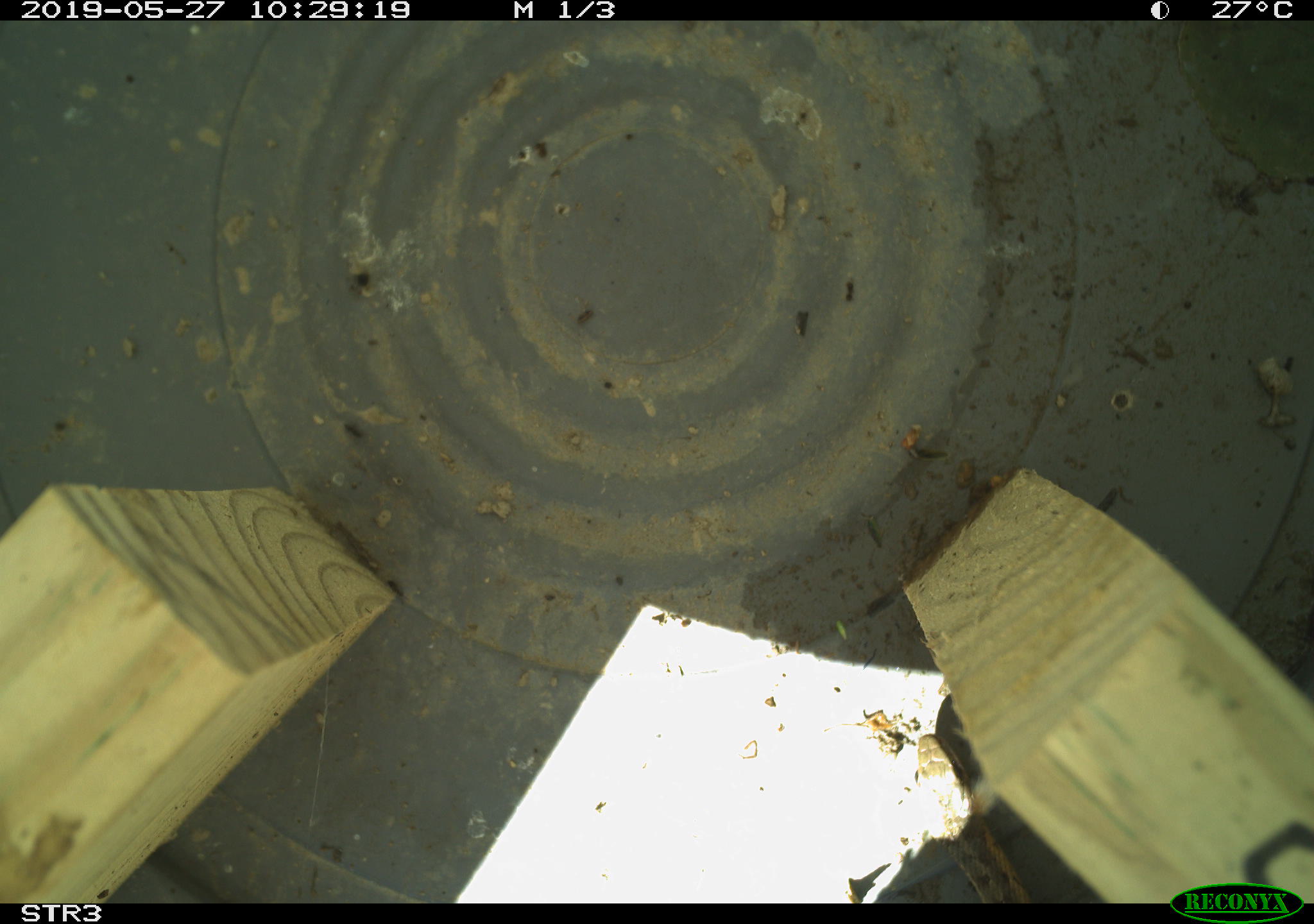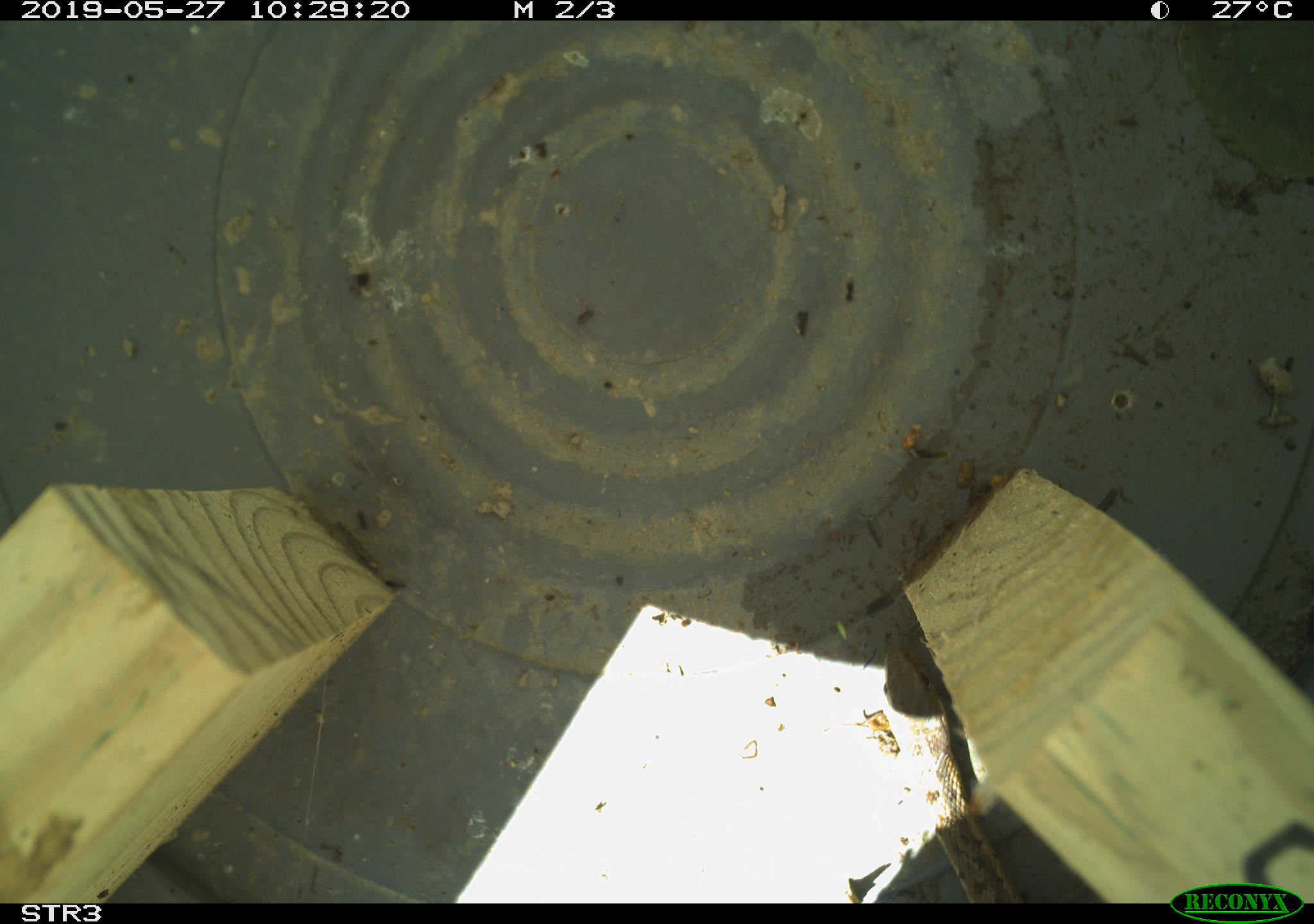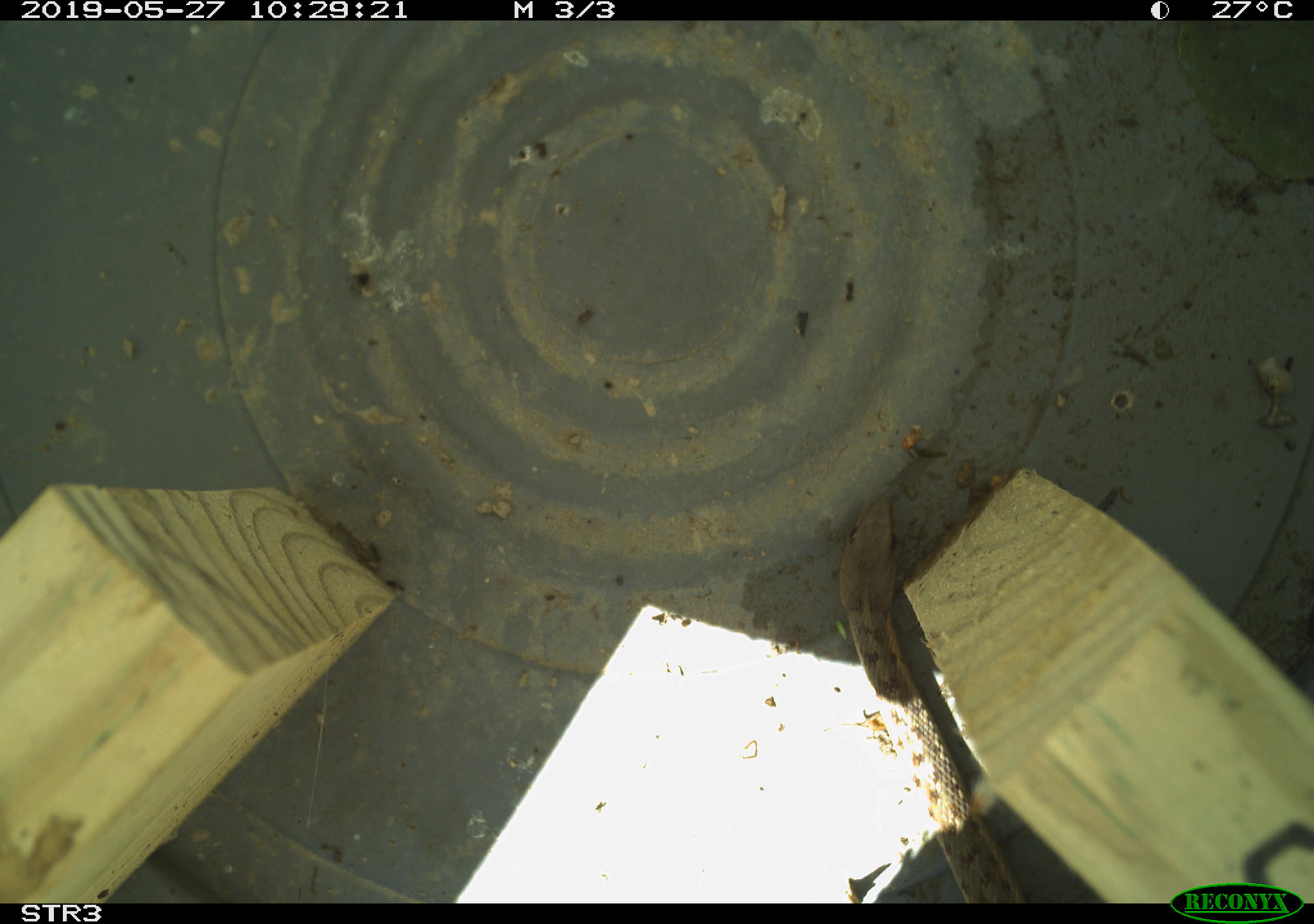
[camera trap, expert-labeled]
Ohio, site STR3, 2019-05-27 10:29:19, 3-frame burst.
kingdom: Animalia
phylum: Chordata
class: Reptilia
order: Squamata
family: Colubridae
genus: Thamnophis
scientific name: Thamnophis sirtalis sirtalis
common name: eastern gartersnake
Eastern gartersnake (Thamnophis sirtalis sirtalis).